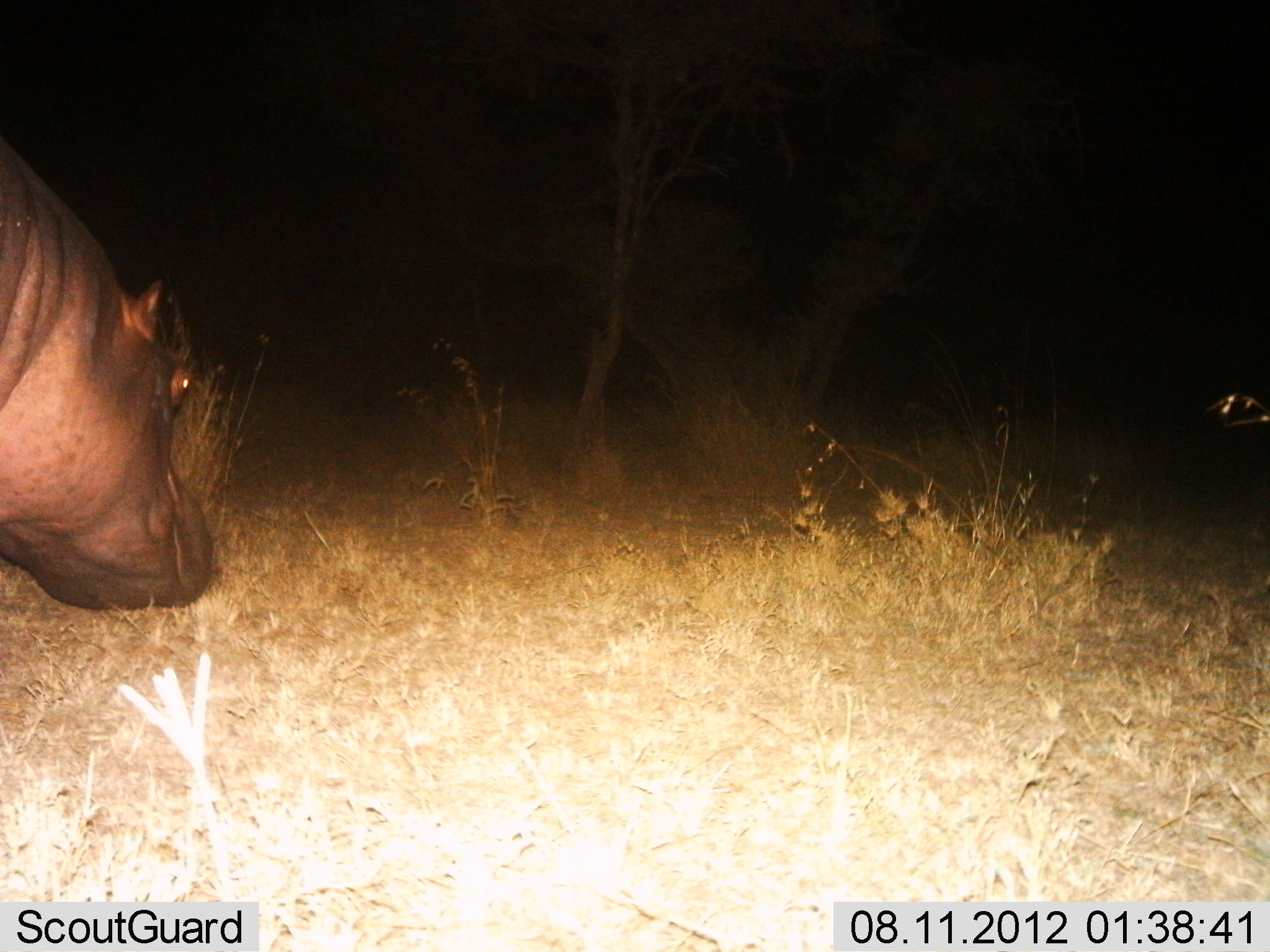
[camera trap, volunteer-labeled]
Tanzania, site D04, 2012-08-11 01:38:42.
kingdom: Animalia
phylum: Chordata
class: Mammalia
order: Artiodactyla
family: Hippopotamidae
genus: Hippopotamus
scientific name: Hippopotamus amphibius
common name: hippopotamus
Hippopotamus (Hippopotamus amphibius), count 1. Behavior (volunteer vote fractions): standing 30%, resting 0%, moving 10%, interacting 0%. Young present (vote fraction): 0%. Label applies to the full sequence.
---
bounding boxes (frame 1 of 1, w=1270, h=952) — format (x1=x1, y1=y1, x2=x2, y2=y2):
animal: (x1=0, y1=134, x2=214, y2=612)